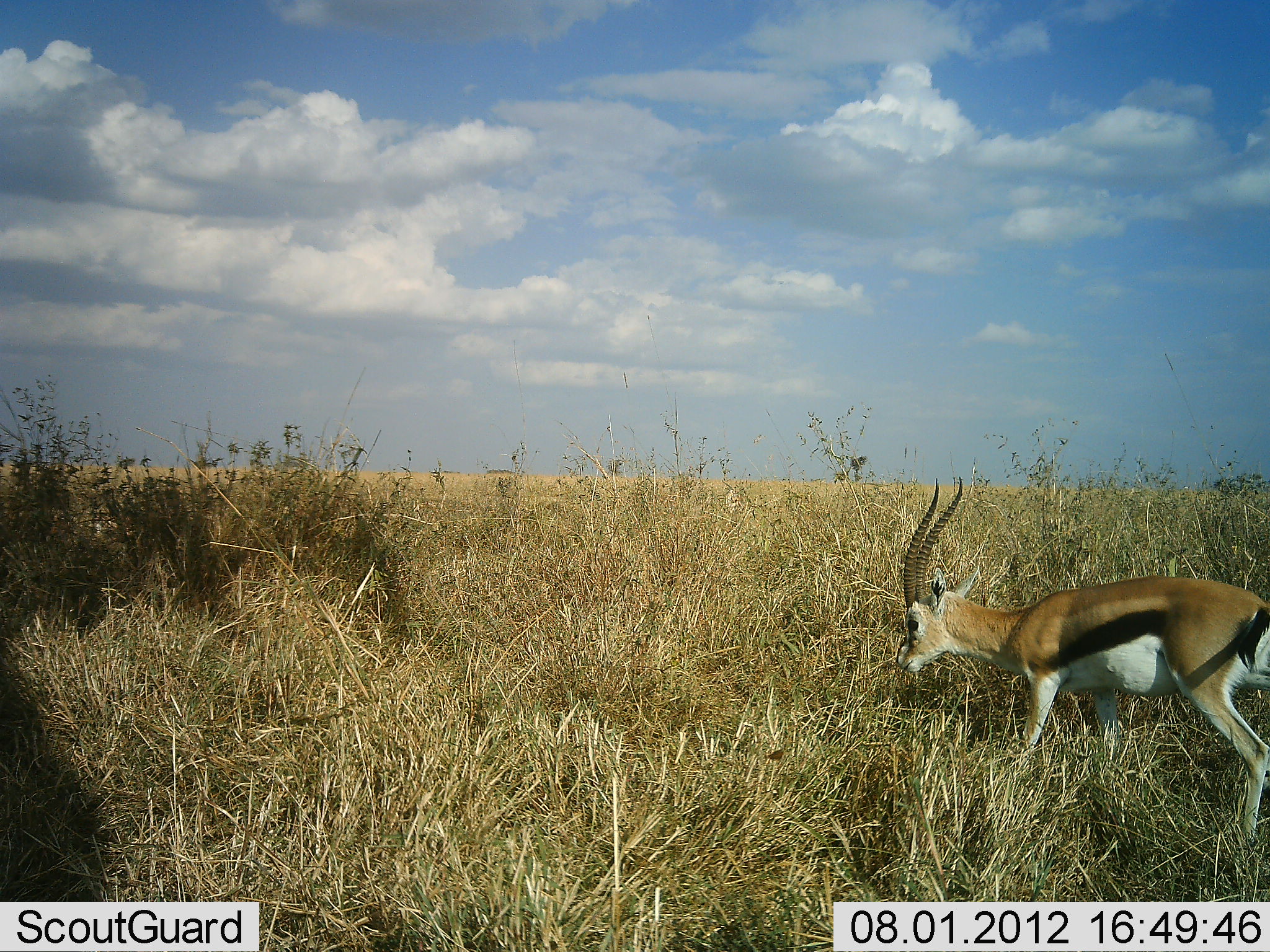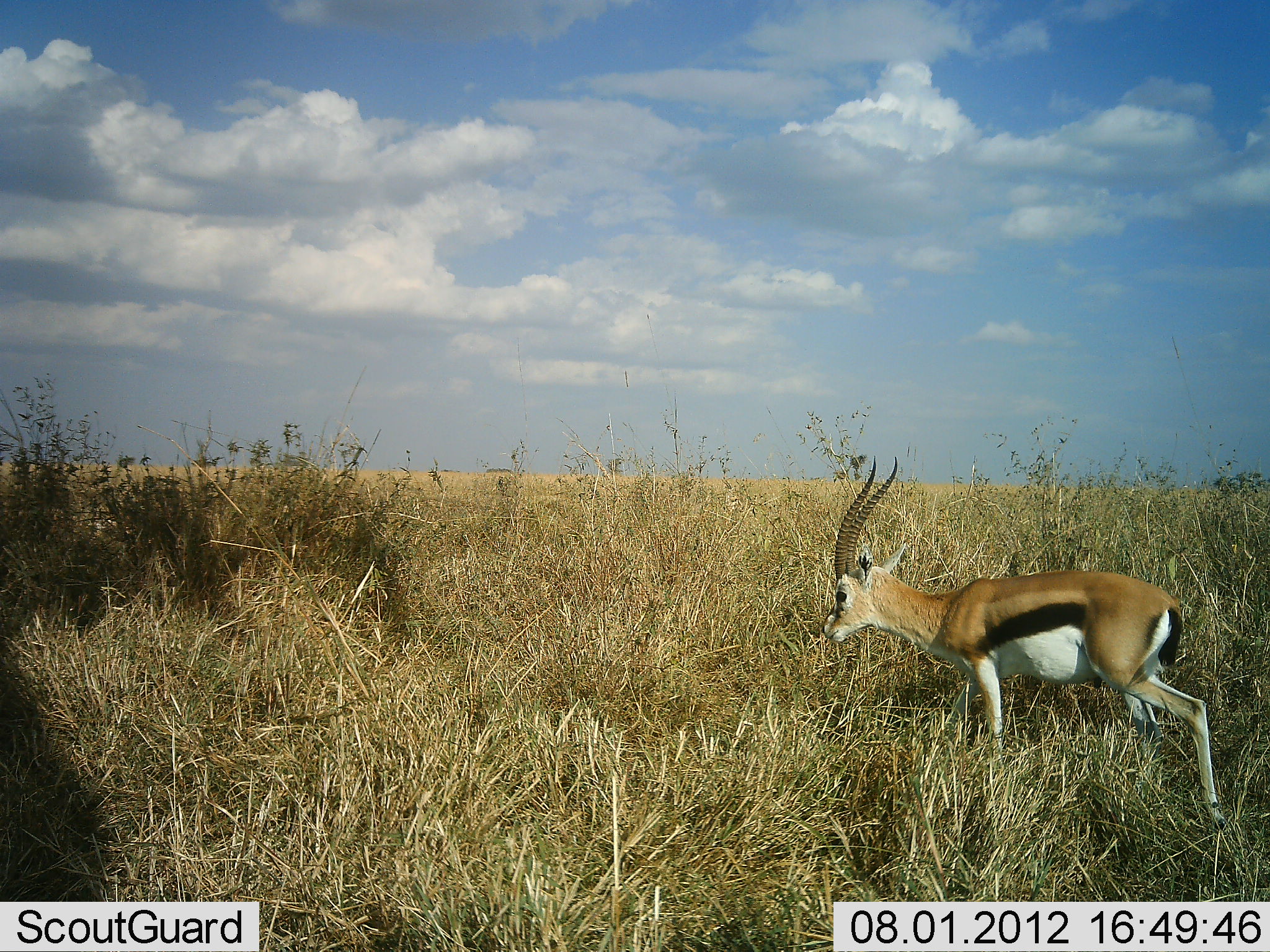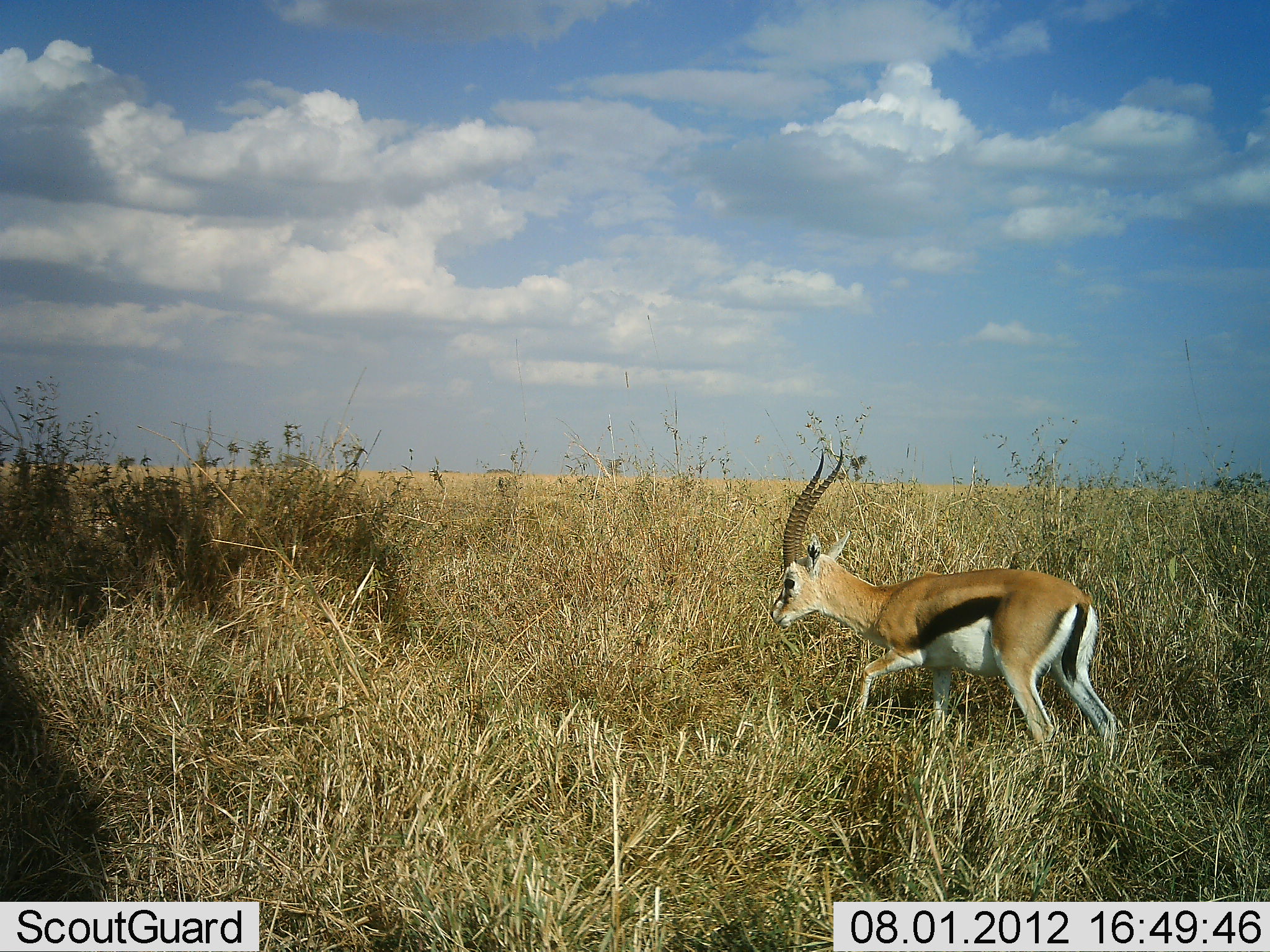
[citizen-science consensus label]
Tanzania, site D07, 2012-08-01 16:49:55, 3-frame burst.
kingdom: Animalia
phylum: Chordata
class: Mammalia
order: Artiodactyla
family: Bovidae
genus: Eudorcas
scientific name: Eudorcas thomsonii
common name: thomson's gazelle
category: gazellethomsons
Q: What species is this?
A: Gazellethomsons (thomson's gazelle) (Eudorcas thomsonii).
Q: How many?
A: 1.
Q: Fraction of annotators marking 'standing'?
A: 10%.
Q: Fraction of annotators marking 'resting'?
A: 0%.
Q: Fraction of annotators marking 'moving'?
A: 90%.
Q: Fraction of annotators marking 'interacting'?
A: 0%.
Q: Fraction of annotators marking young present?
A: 0%.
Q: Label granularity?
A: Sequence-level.